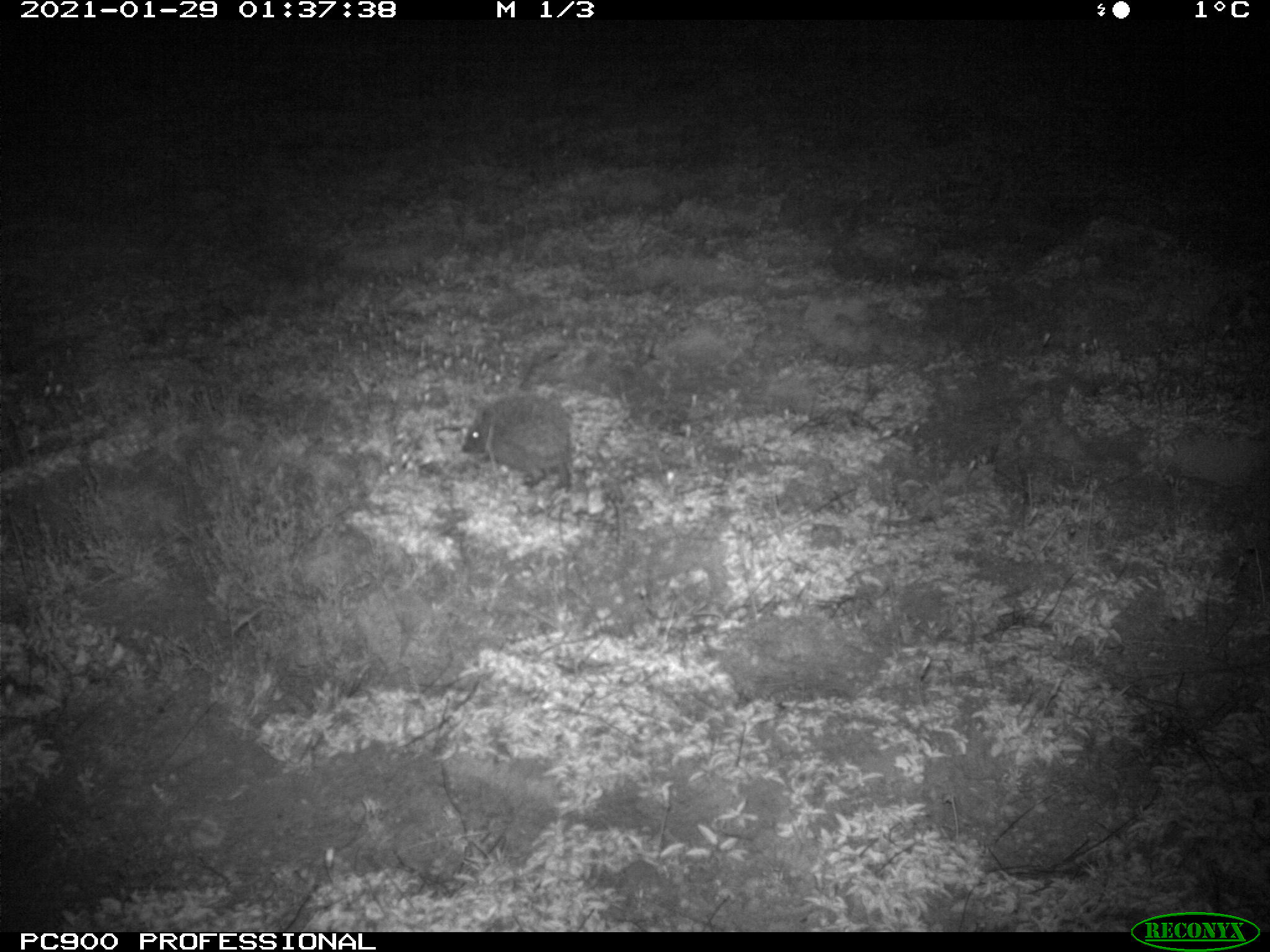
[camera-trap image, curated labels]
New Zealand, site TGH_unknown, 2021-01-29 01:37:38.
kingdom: Animalia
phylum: Chordata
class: Mammalia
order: Eulipotyphla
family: Erinaceidae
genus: Erinaceus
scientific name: Erinaceus europaeus europaeus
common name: european hedgehog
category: hedgehog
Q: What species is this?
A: Hedgehog (european hedgehog) (Erinaceus europaeus europaeus).